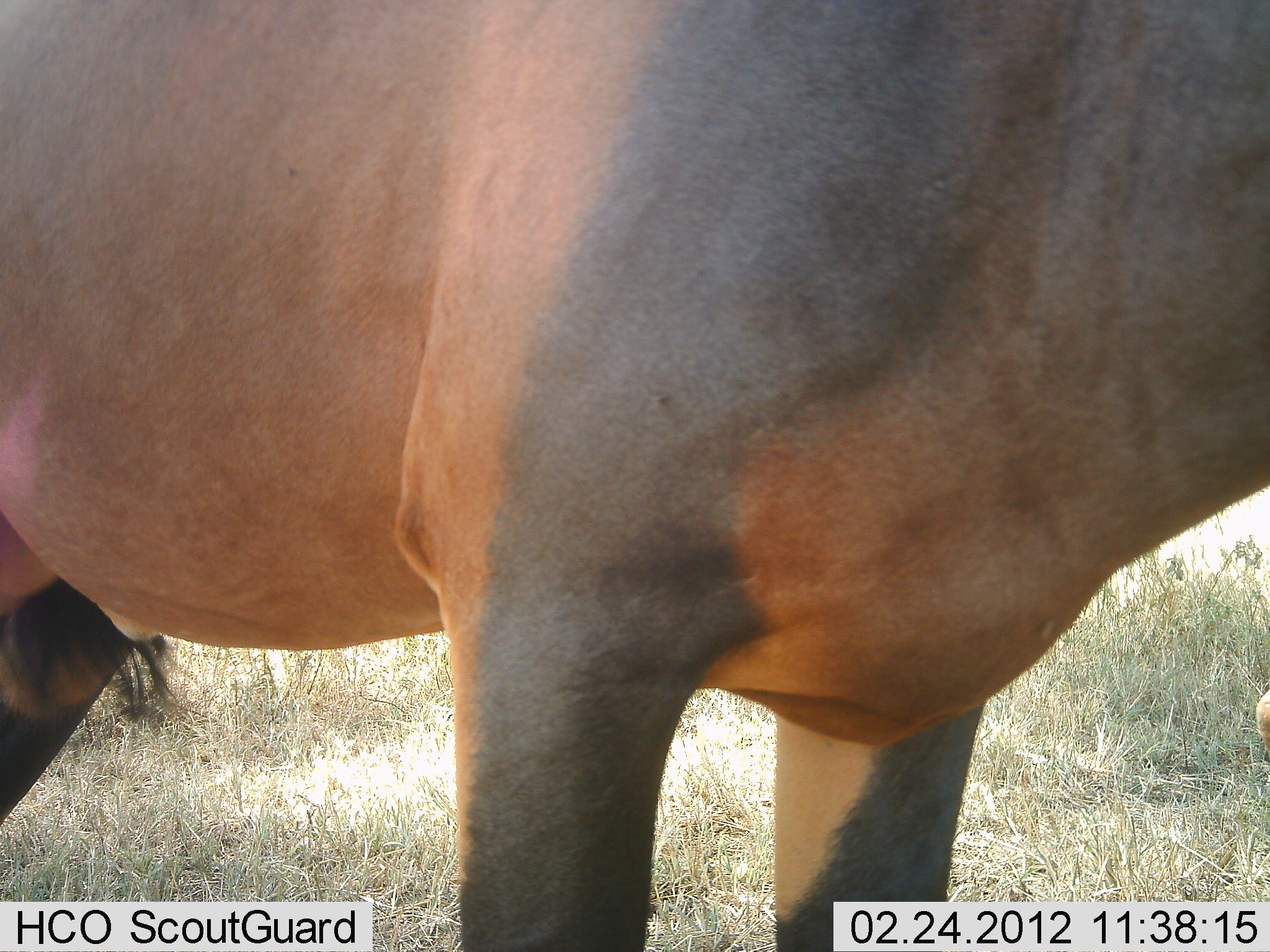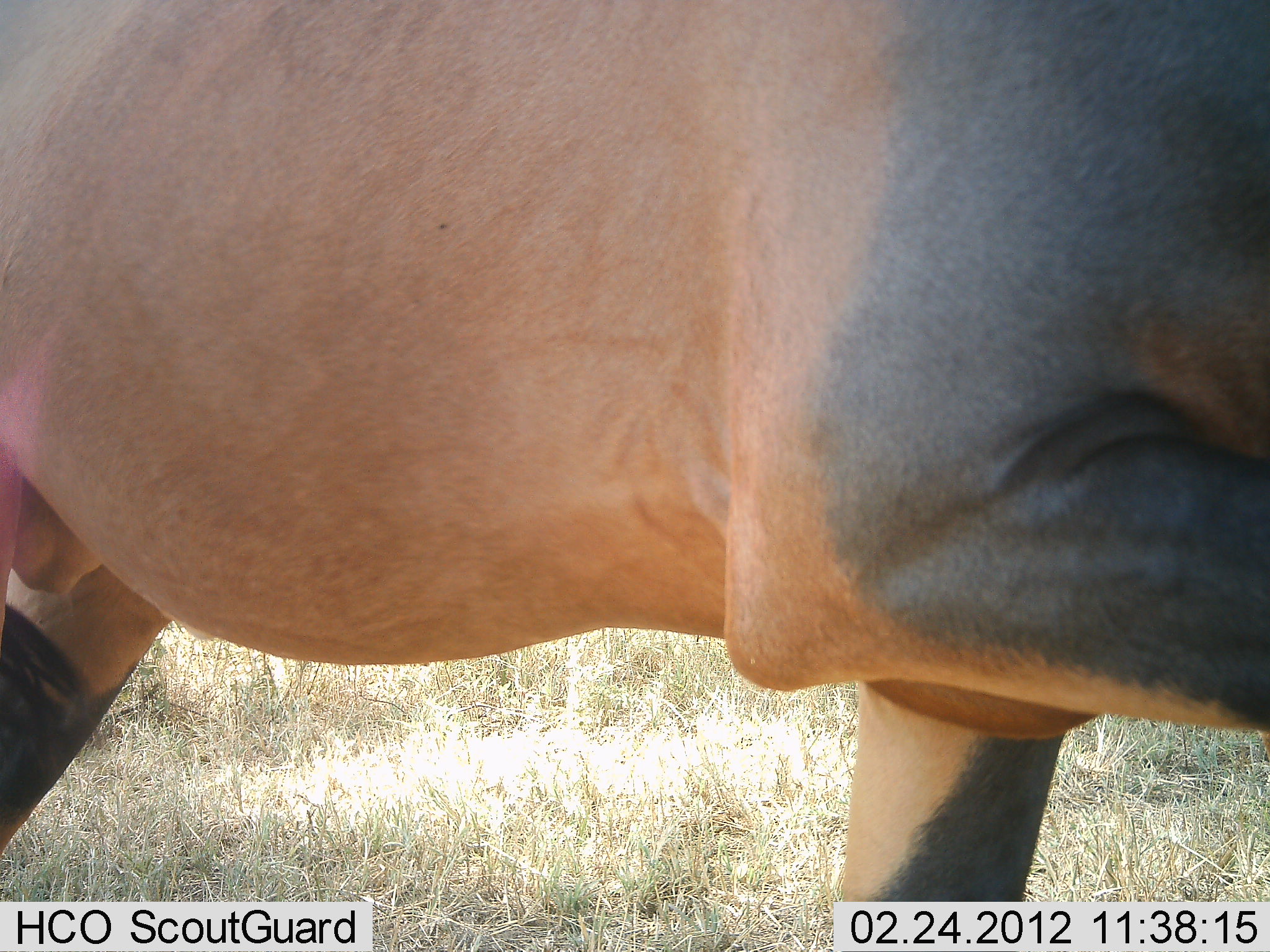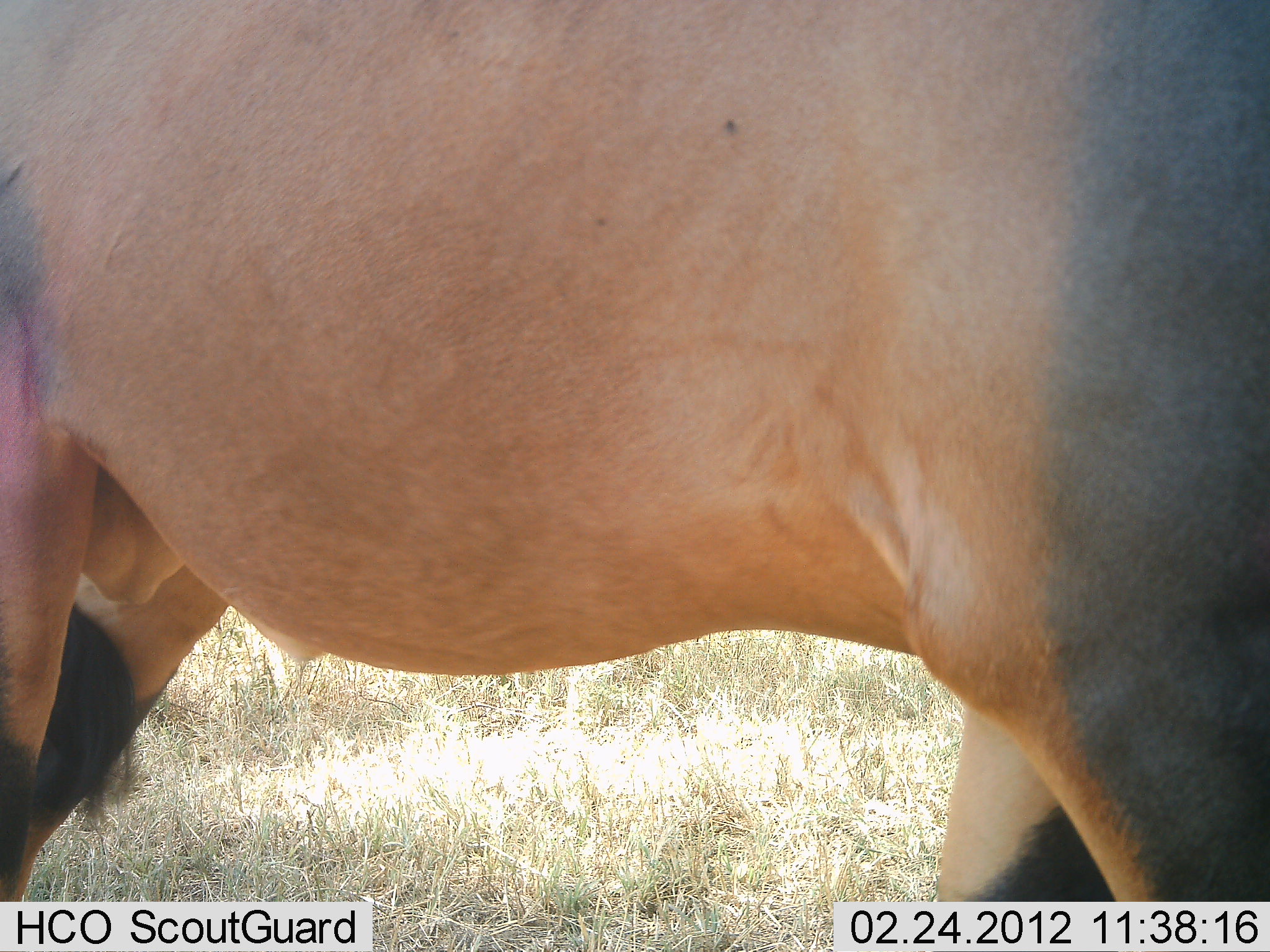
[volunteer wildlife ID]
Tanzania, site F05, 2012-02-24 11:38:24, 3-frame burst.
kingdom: Animalia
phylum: Chordata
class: Mammalia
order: Artiodactyla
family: Bovidae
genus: Damaliscus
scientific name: Damaliscus lunatus jimela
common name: topi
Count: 1.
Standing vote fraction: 59%.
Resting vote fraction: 0%.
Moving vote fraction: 45%.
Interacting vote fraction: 0%.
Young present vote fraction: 0%.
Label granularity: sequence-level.